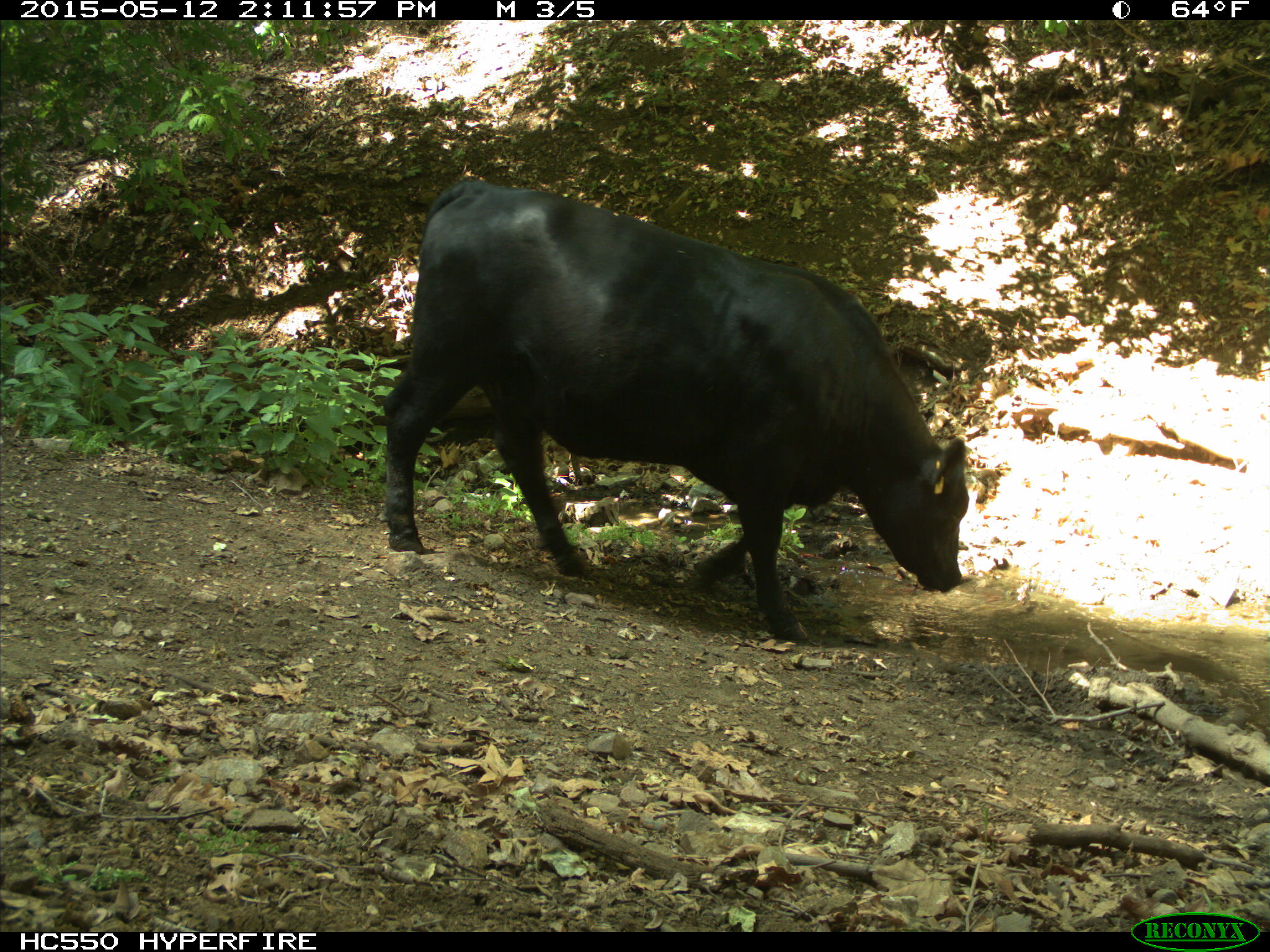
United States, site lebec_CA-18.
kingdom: Animalia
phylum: Chordata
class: Mammalia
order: Artiodactyla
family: Bovidae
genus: Bos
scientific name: Bos taurus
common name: domestic cow